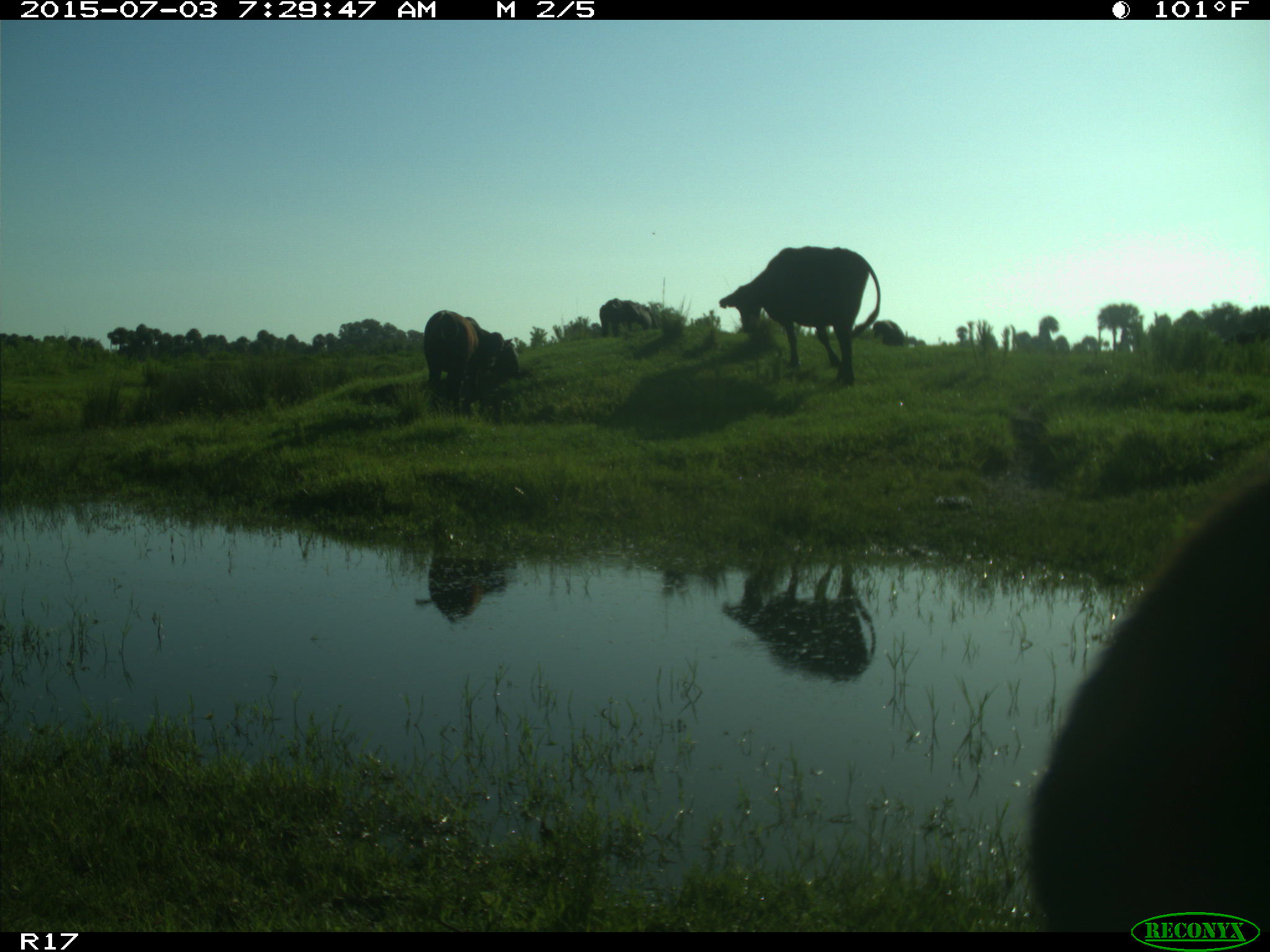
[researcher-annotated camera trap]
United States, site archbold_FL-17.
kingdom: Animalia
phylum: Chordata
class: Mammalia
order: Artiodactyla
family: Bovidae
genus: Bos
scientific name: Bos taurus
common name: domestic cow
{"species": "Bos taurus (domestic cow)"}